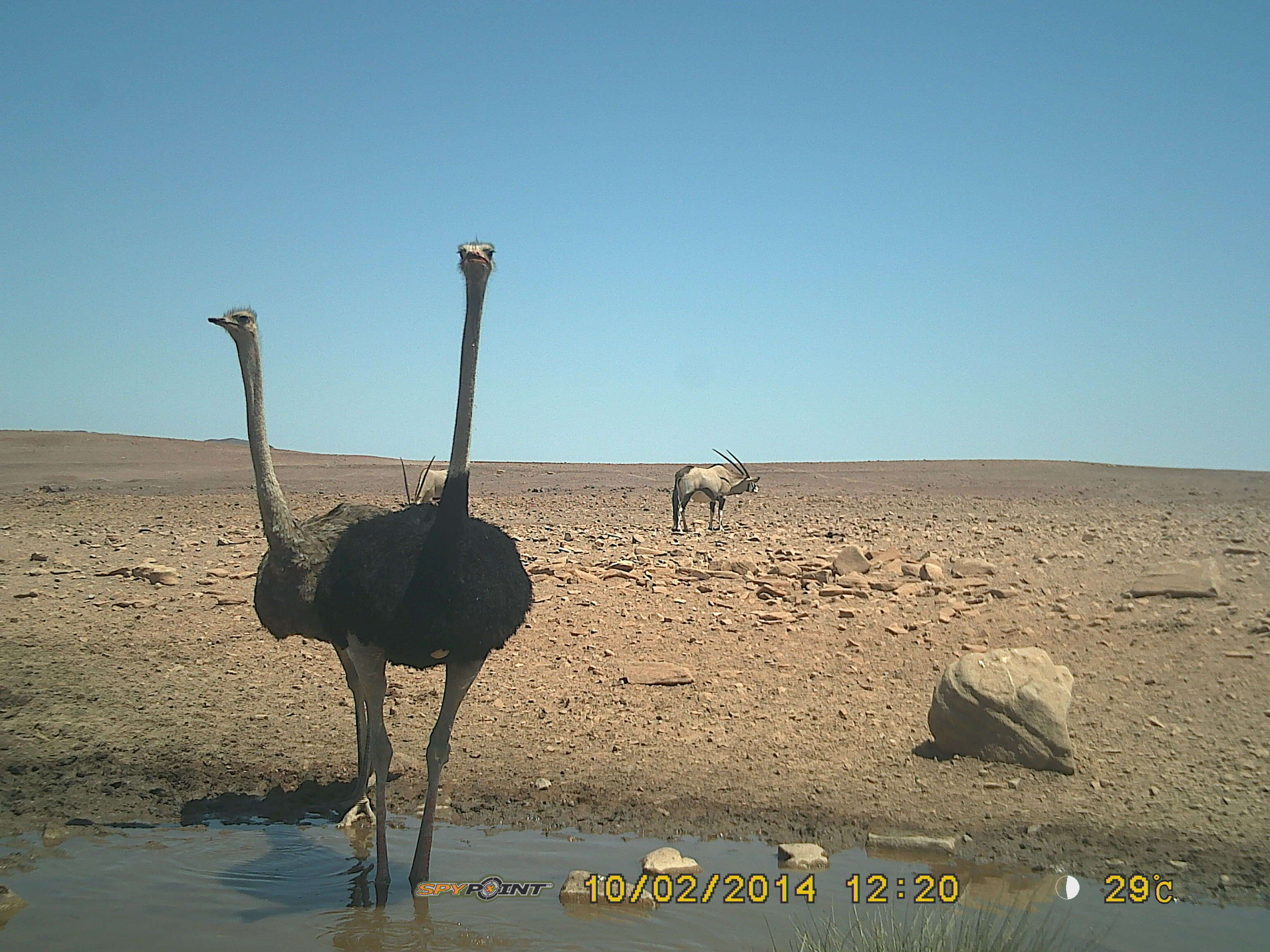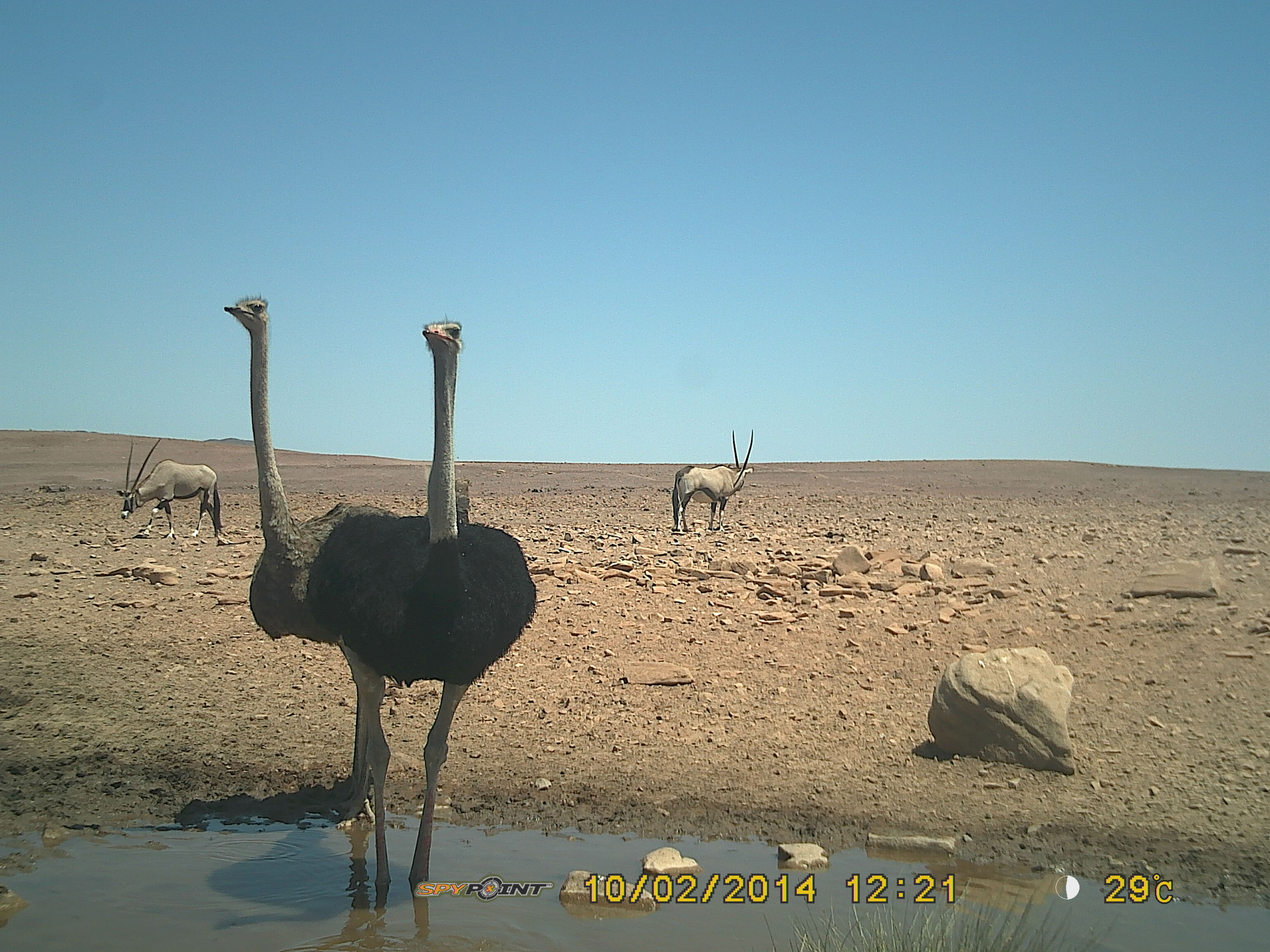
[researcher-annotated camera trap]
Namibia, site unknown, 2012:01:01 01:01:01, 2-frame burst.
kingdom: Animalia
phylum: Chordata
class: Aves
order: Struthioniformes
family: Struthionidae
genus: Struthio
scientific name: Struthio camelus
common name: common ostrich